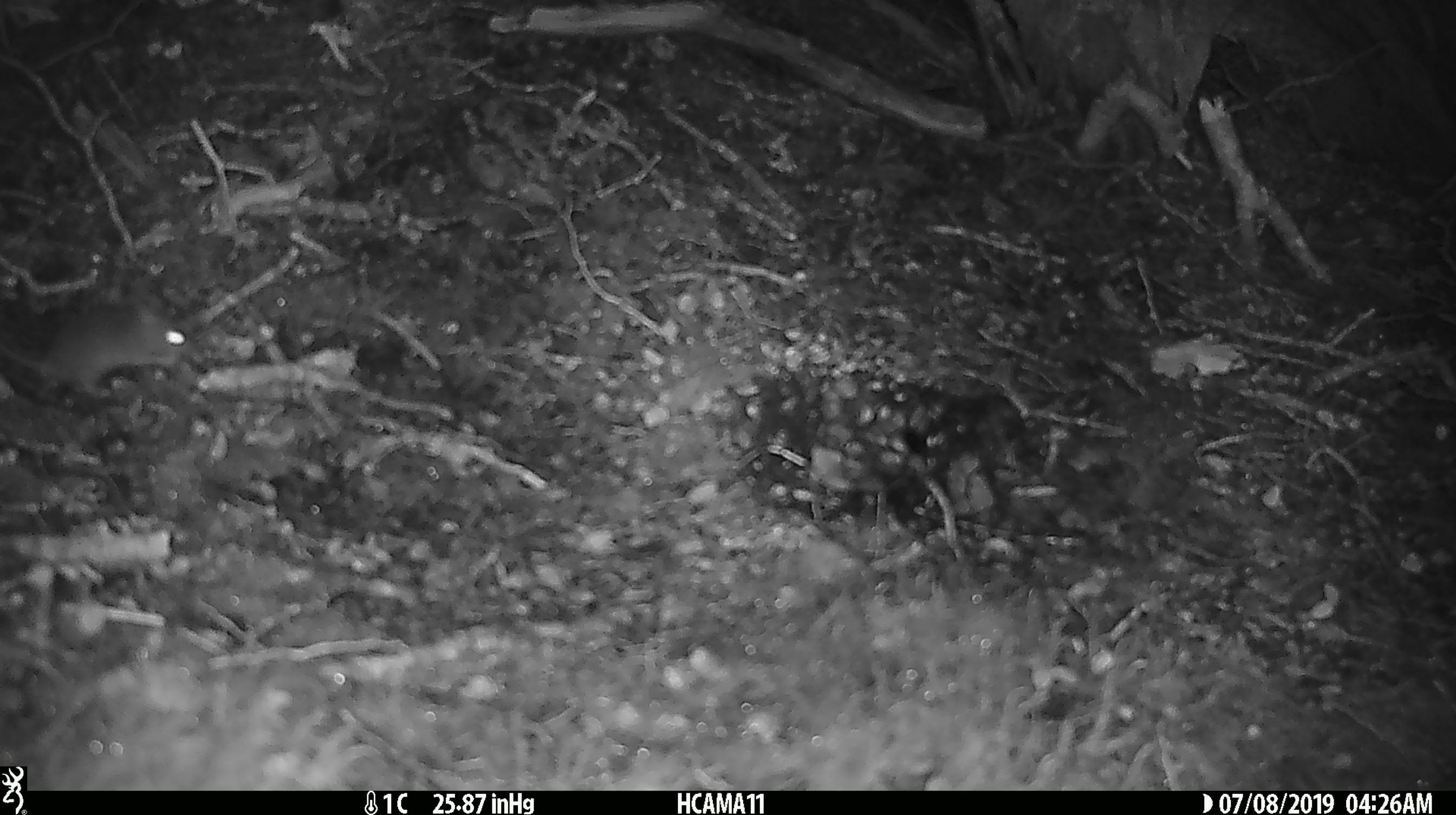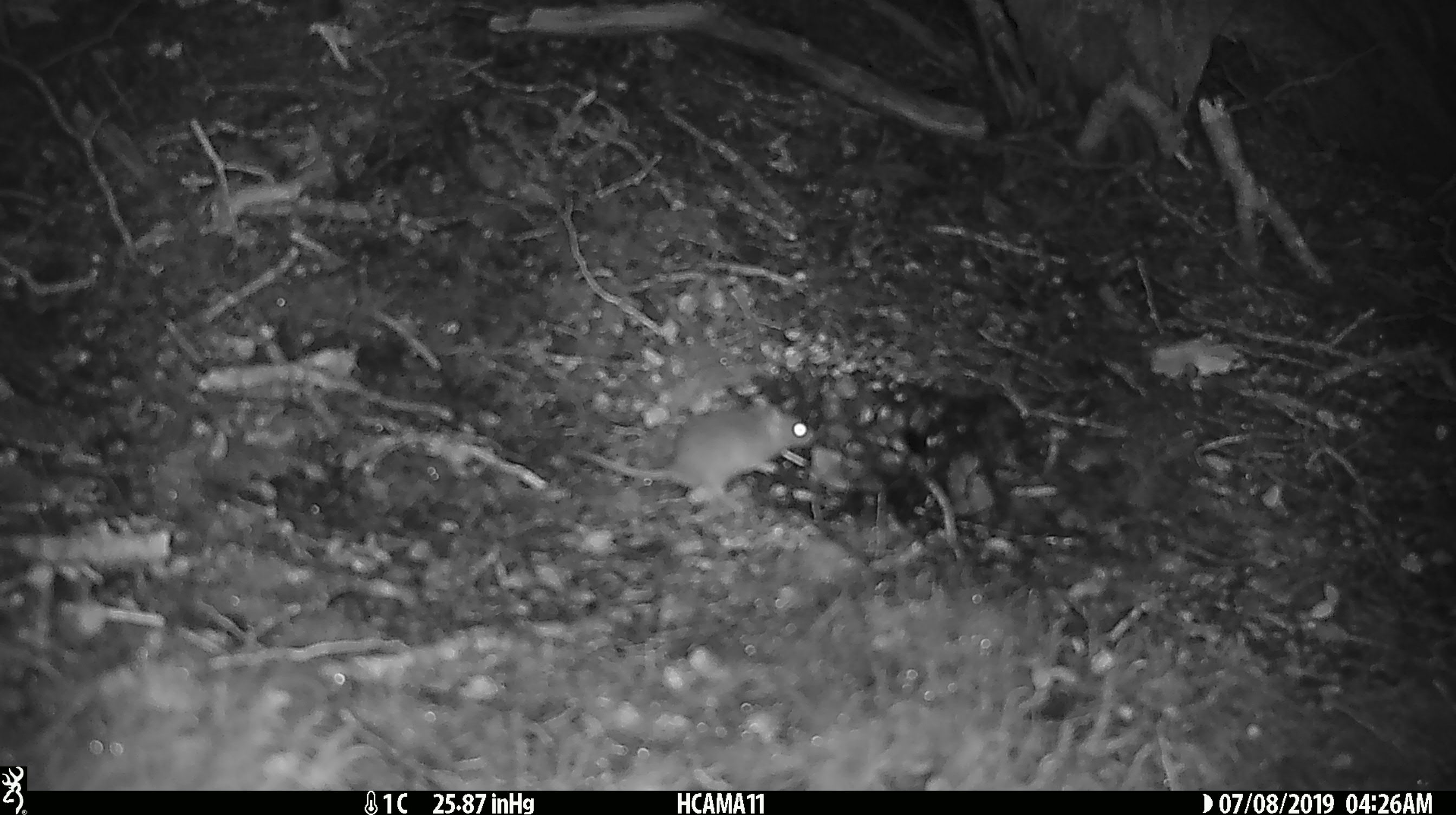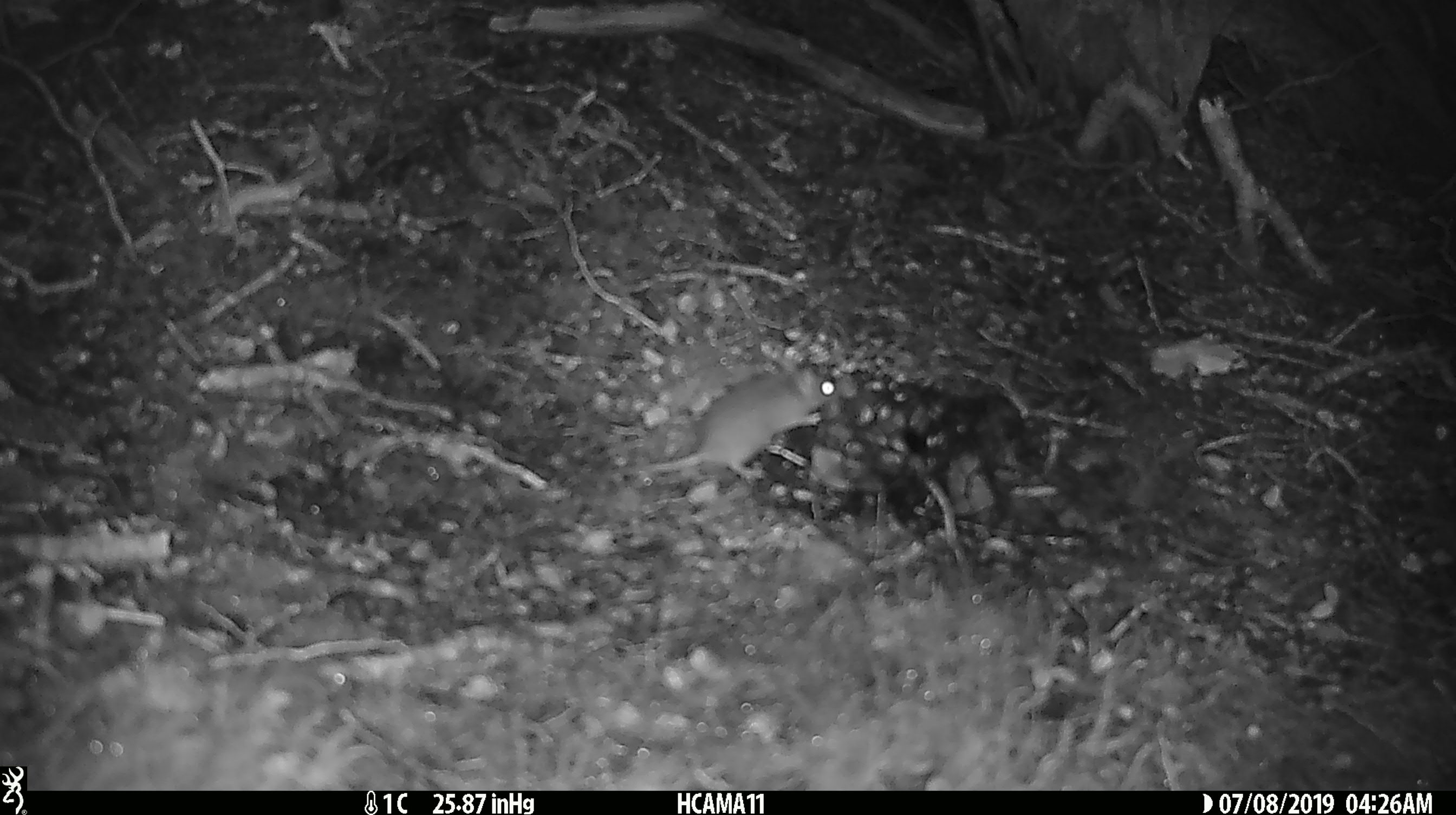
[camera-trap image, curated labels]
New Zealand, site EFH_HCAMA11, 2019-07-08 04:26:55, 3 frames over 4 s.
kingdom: Animalia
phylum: Chordata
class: Mammalia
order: Rodentia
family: Muridae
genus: Mus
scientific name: Mus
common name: mouse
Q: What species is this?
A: Mouse (Mus).